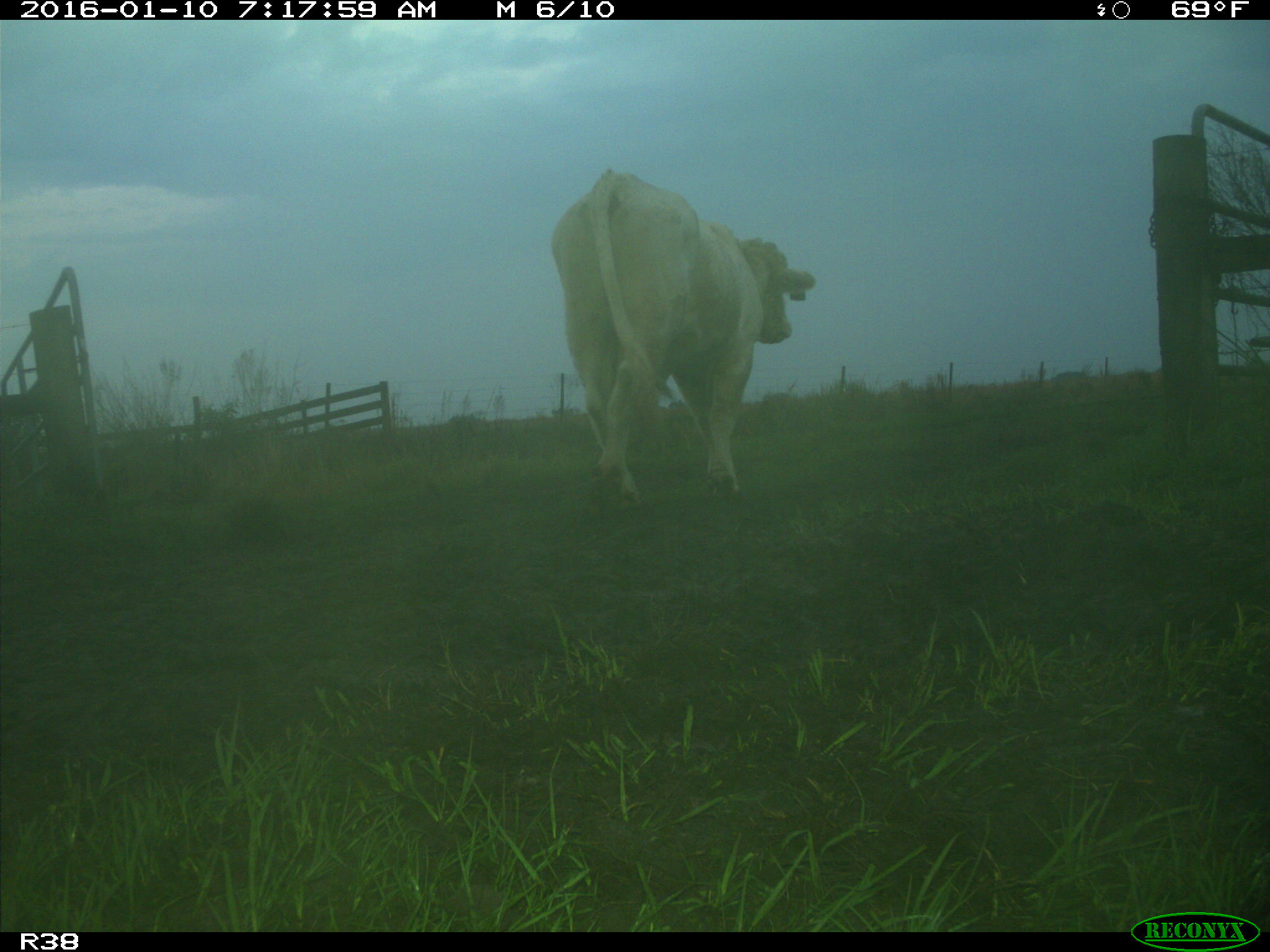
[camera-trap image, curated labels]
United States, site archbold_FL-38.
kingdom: Animalia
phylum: Chordata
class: Mammalia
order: Artiodactyla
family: Bovidae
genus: Bos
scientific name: Bos taurus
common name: domestic cow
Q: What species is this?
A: Bos taurus (domestic cow).